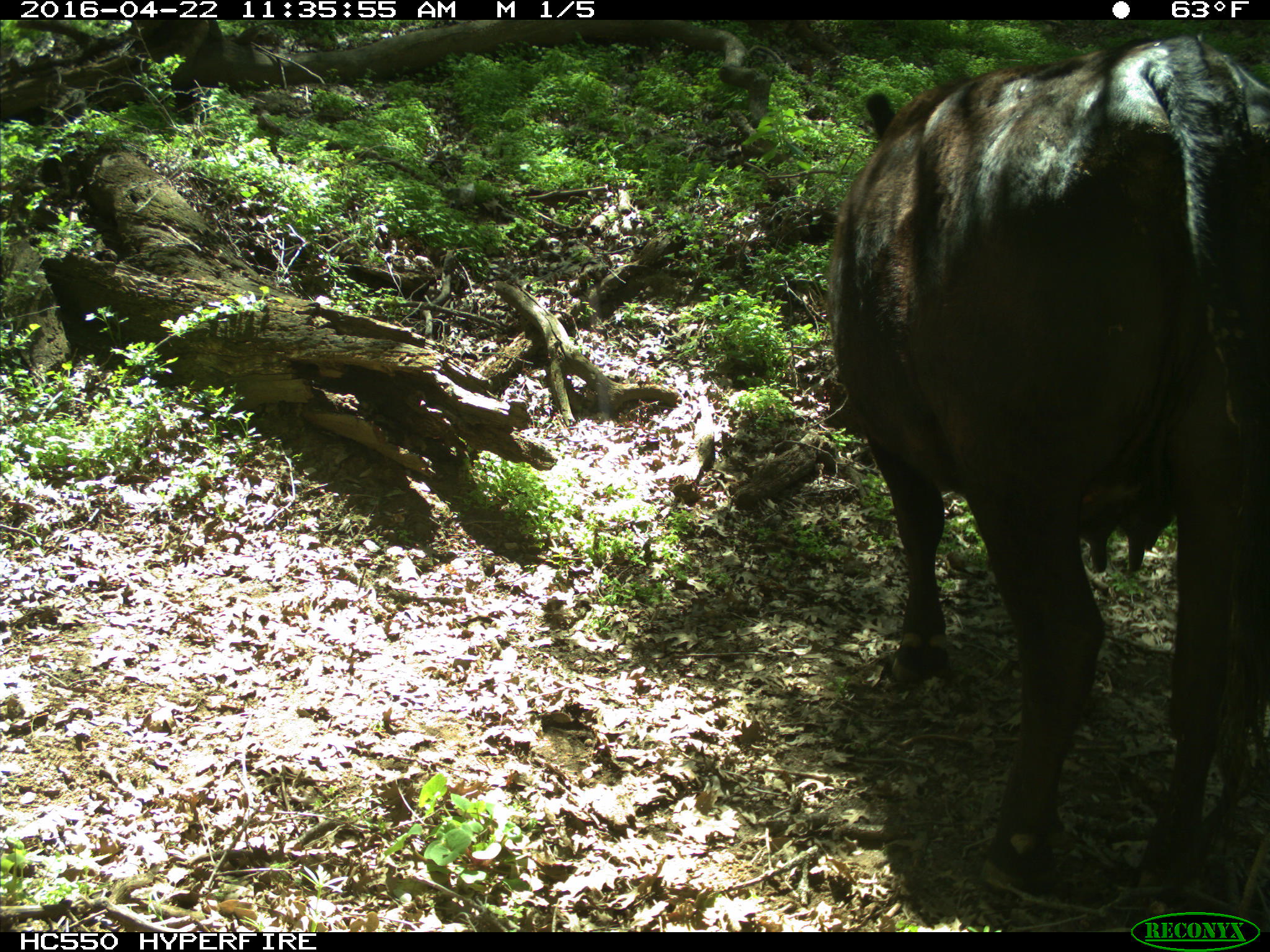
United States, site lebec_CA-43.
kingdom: Animalia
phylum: Chordata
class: Mammalia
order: Artiodactyla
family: Bovidae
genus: Bos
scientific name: Bos taurus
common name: domestic cow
Bos taurus (domestic cow).